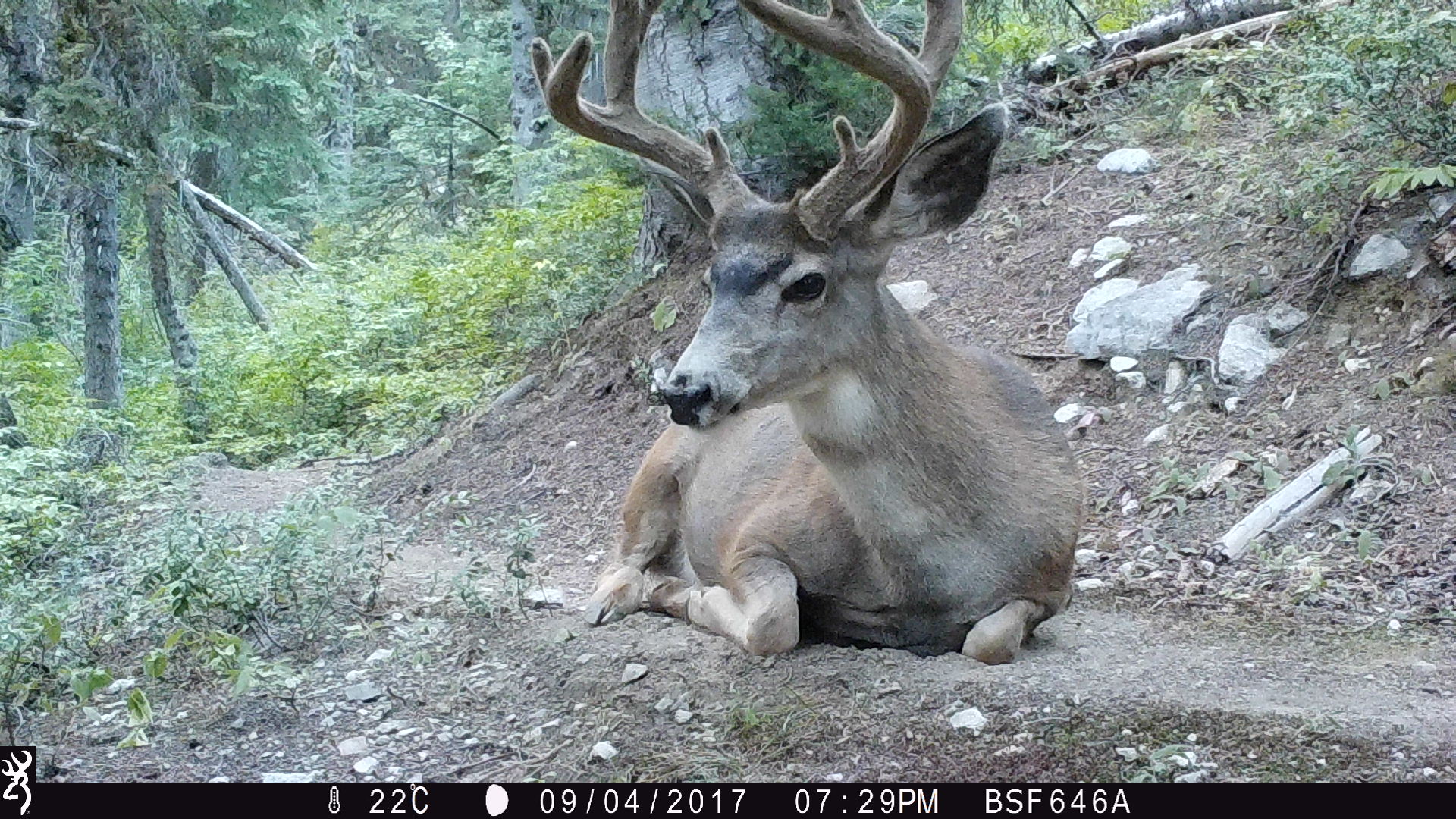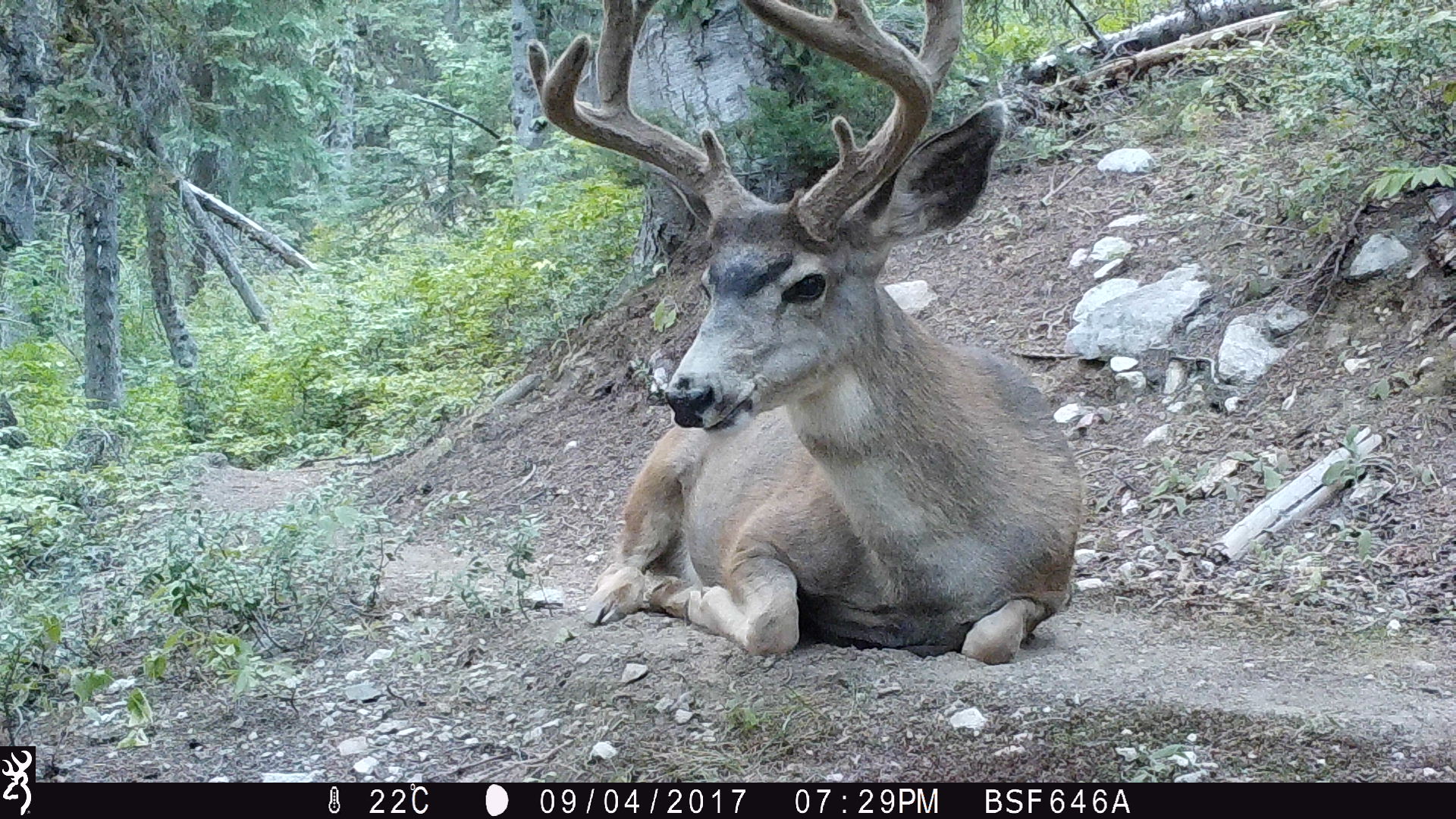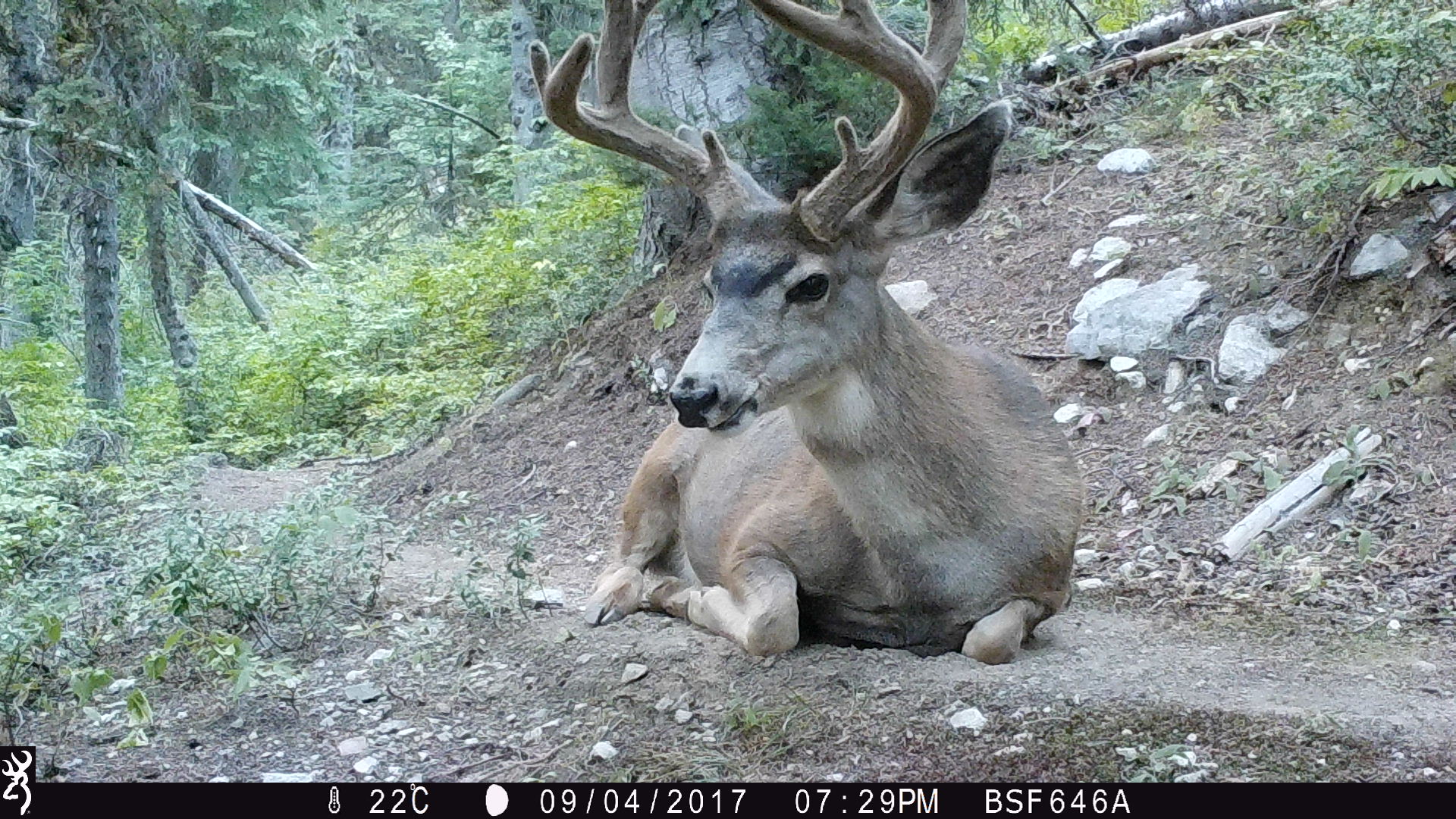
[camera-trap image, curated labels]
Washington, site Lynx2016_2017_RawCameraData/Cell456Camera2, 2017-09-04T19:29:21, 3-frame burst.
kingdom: Animalia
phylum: Chordata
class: Mammalia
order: Artiodactyla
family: Cervidae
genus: Odocoileus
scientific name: Odocoileus hemionus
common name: mule deer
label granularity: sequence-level